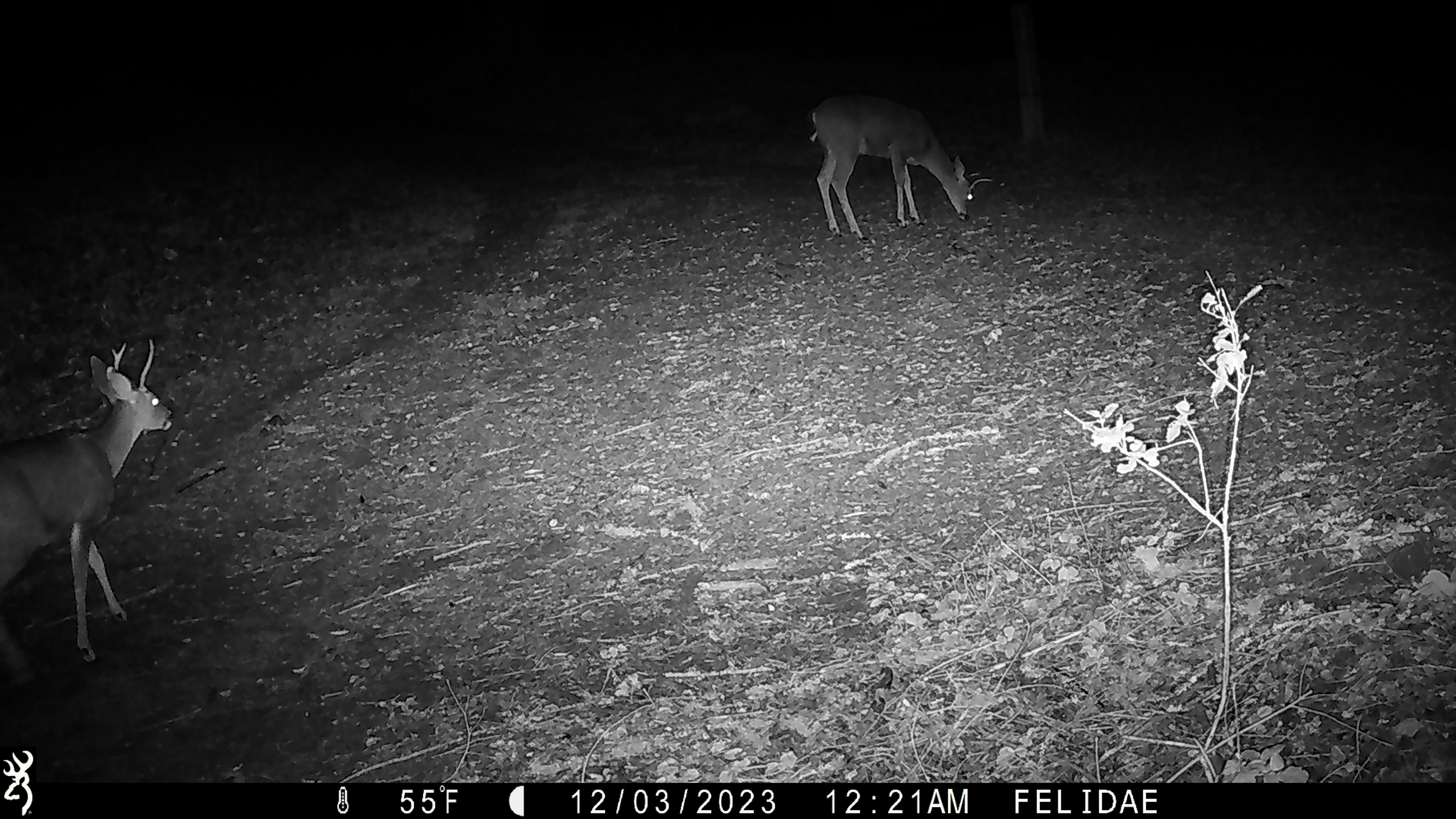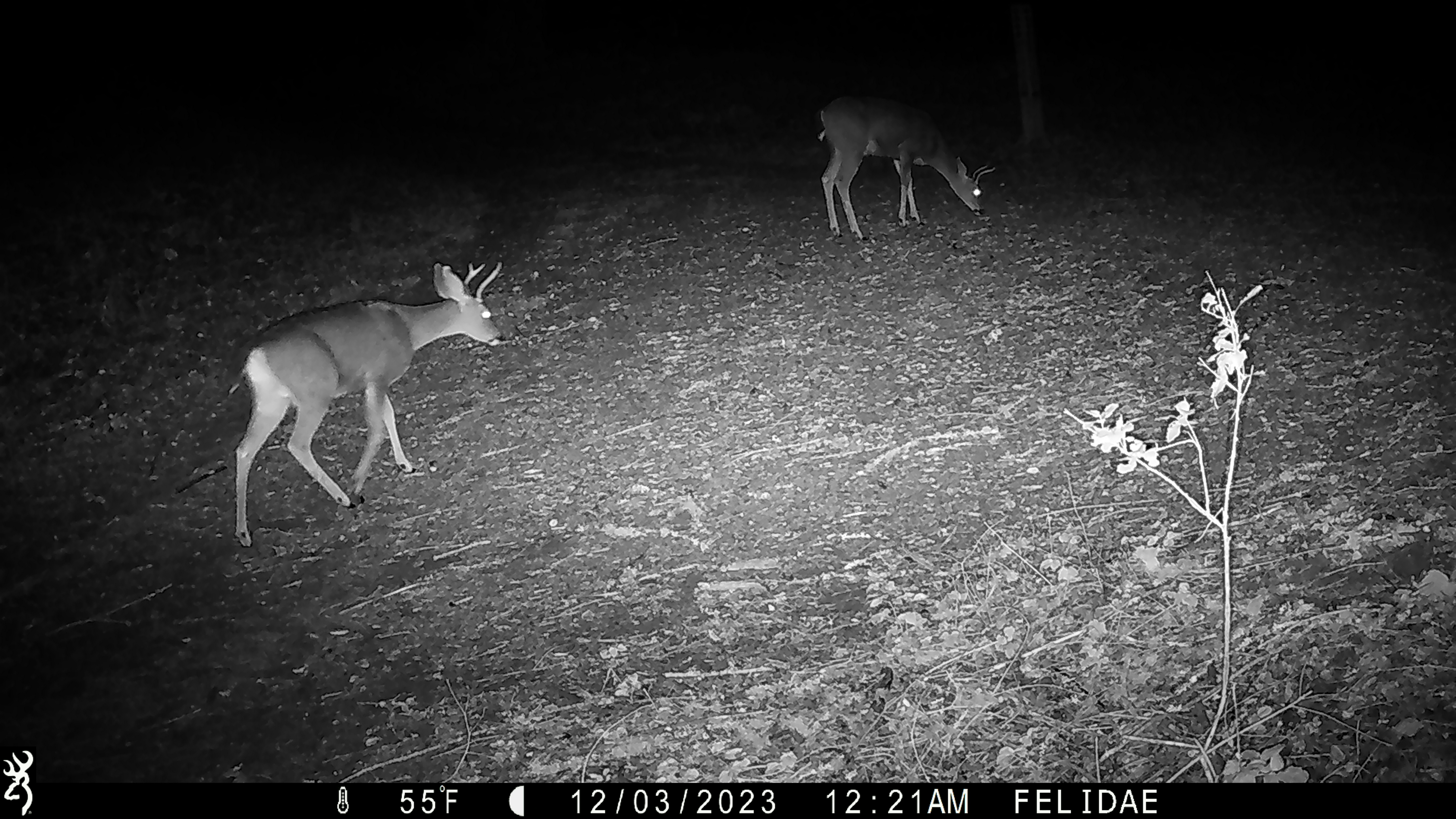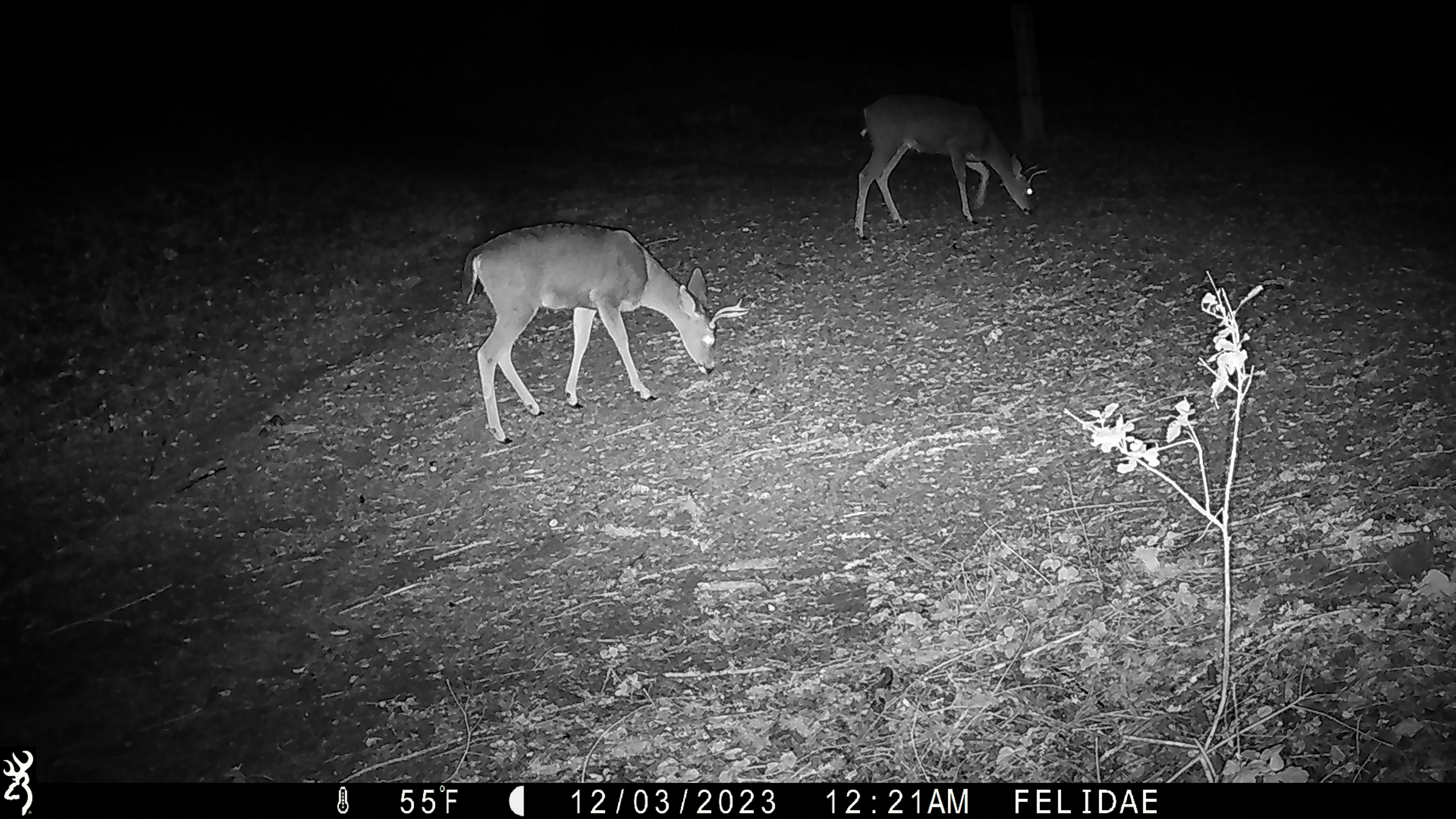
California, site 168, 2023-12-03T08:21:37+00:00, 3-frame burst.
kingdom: Animalia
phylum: Chordata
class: Mammalia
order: Artiodactyla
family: Cervidae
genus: Odocoileus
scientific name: Odocoileus hemionus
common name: mule deer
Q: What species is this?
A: Mule deer (Odocoileus hemionus).